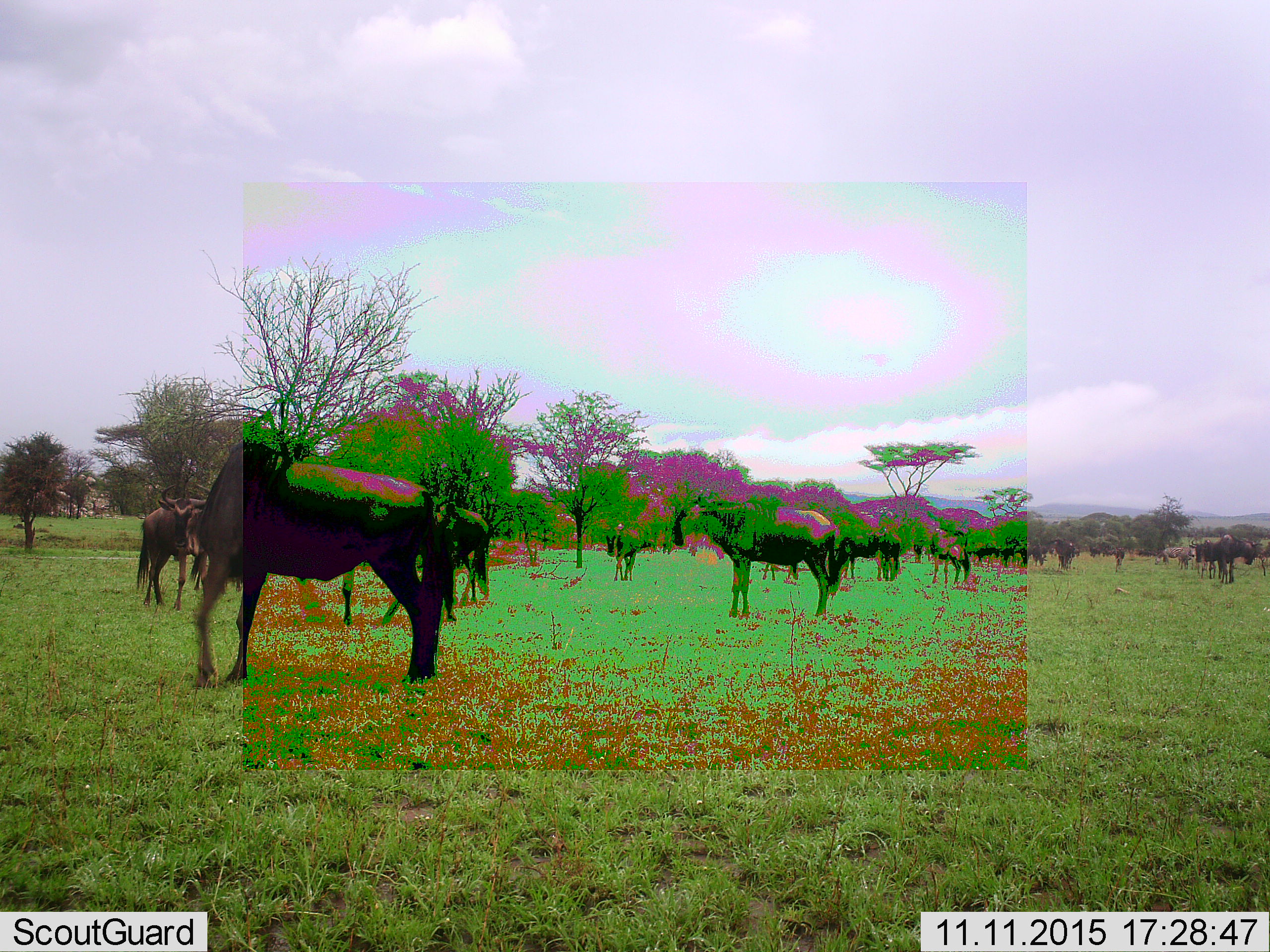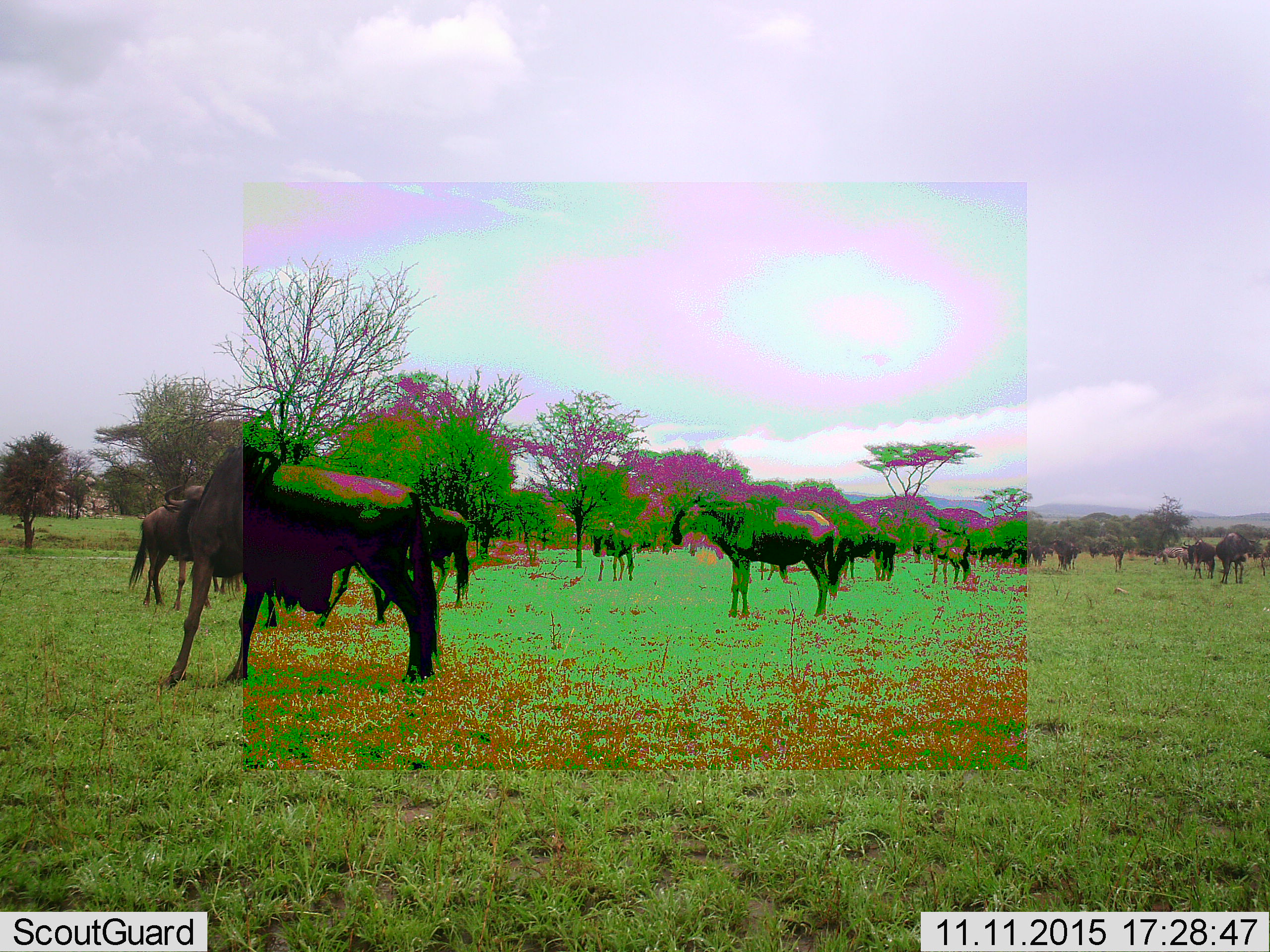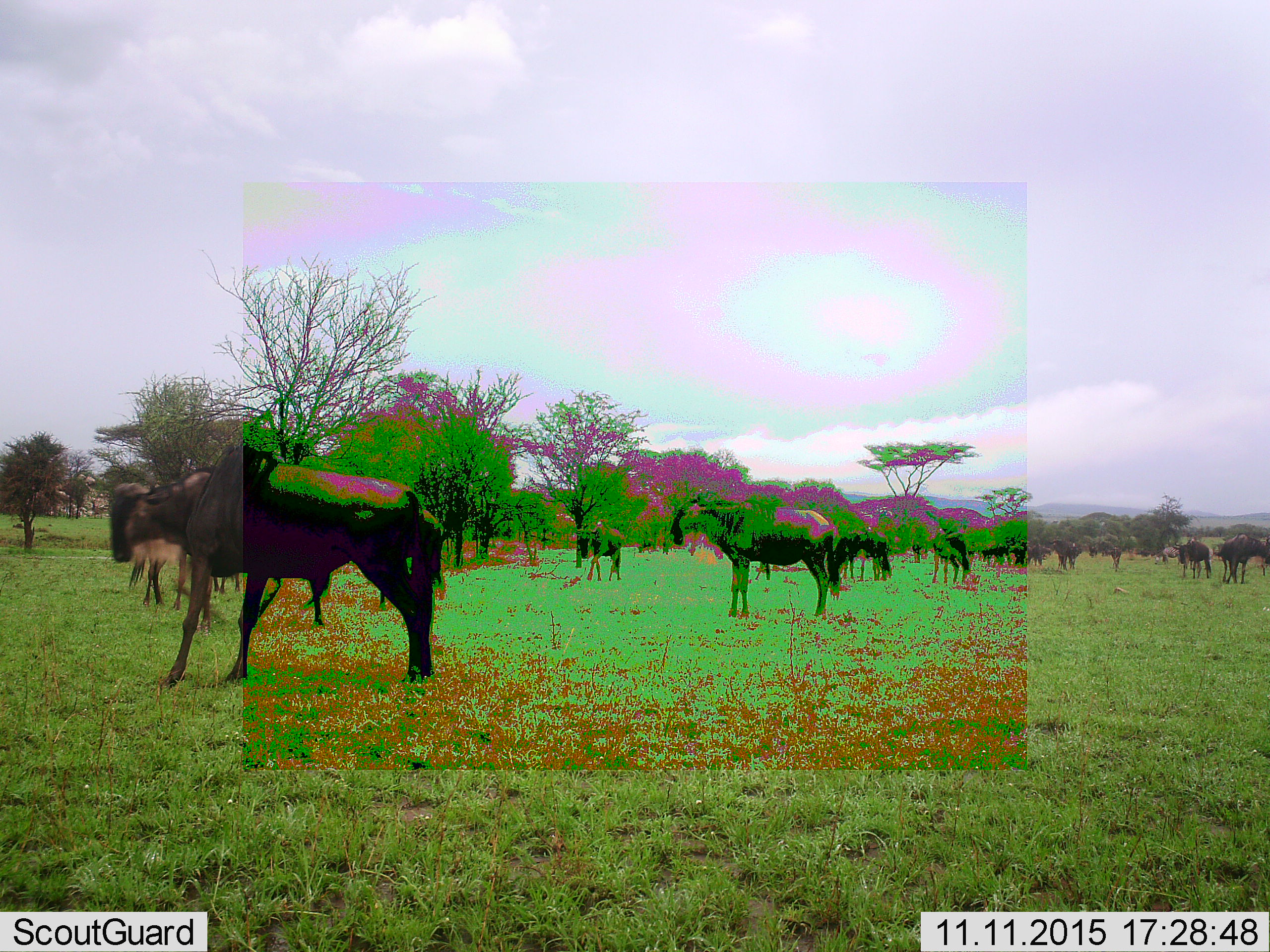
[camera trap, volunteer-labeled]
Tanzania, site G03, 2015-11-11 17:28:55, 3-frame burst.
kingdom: Animalia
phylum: Chordata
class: Mammalia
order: Artiodactyla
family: Bovidae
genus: Connochaetes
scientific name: Connochaetes taurinus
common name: blue wildebeest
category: wildebeest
Wildebeest (blue wildebeest) (Connochaetes taurinus), count 11-50. Behavior (volunteer vote fractions): standing 87%, resting 7%, moving 53%, interacting 0%. Young present (vote fraction): 20%. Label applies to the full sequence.